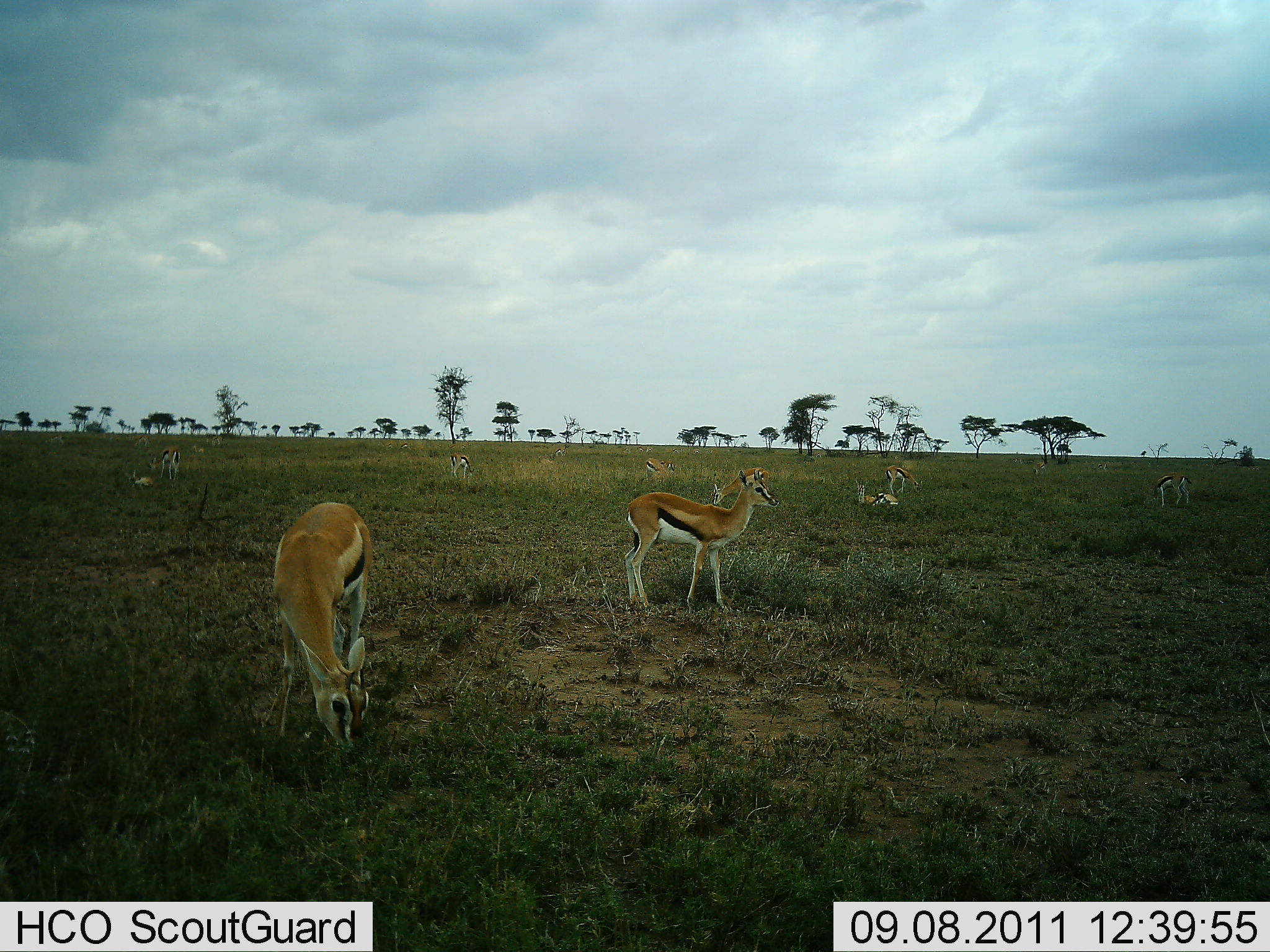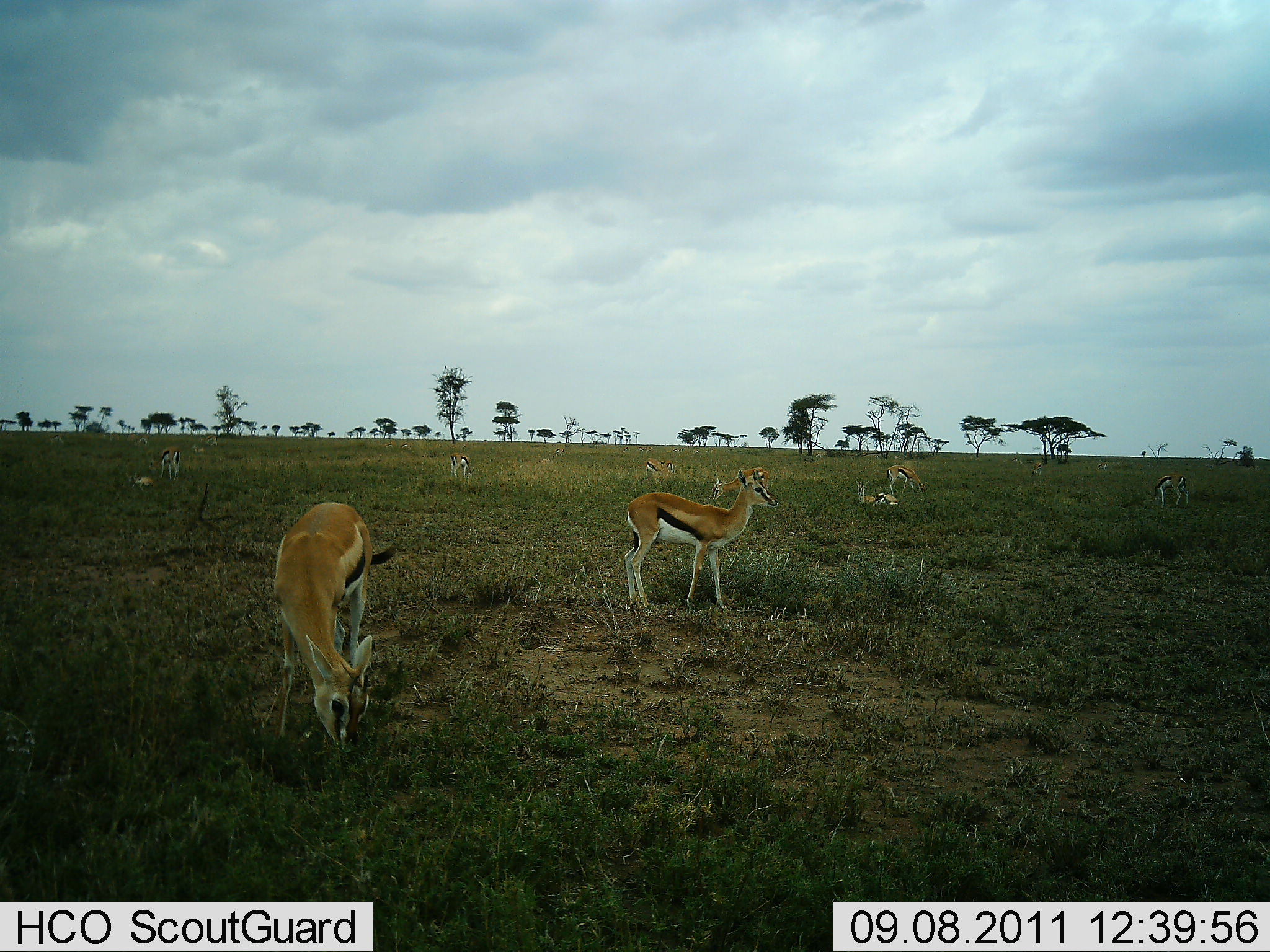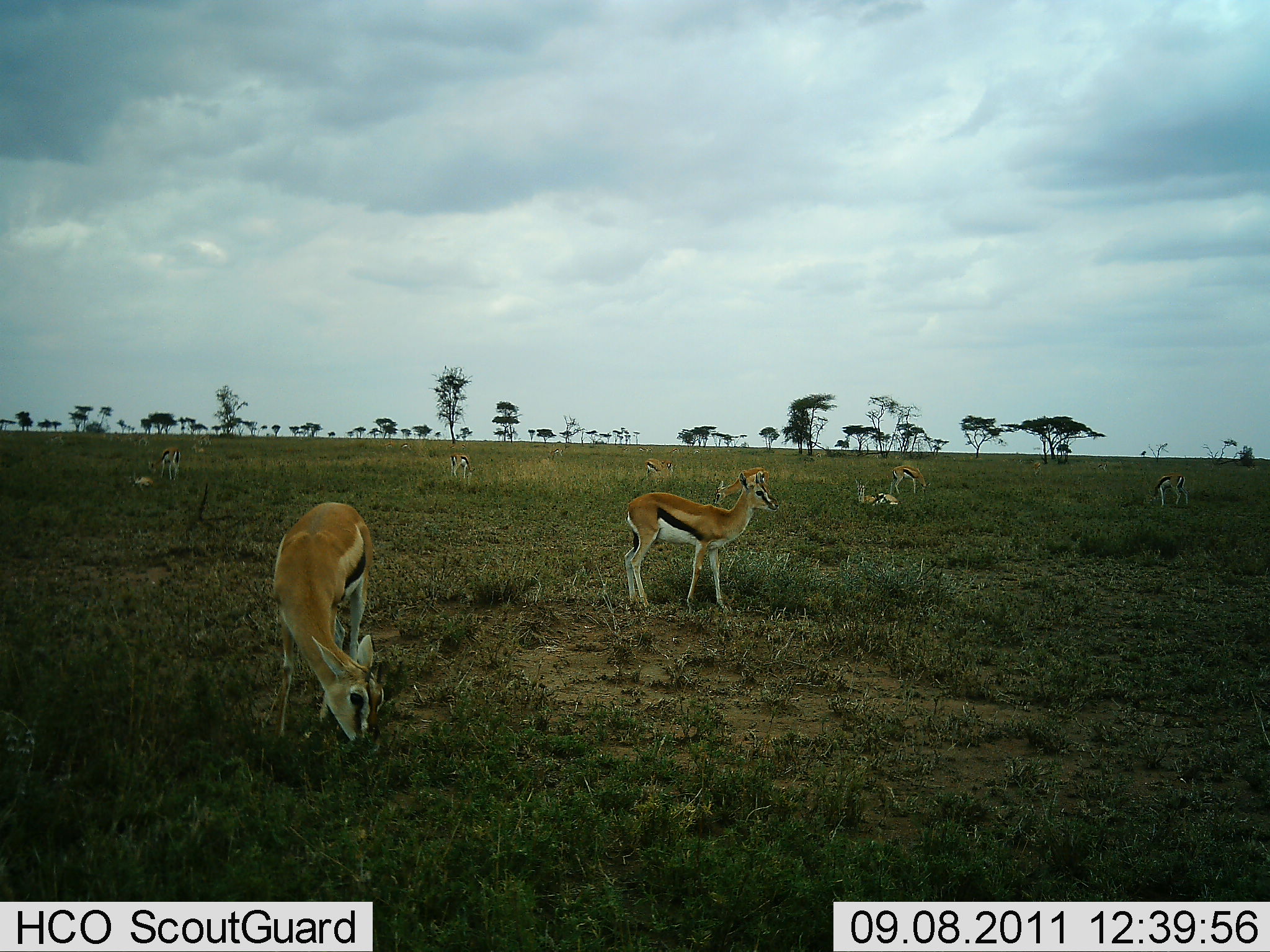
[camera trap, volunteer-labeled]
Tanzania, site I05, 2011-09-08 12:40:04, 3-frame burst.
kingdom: Animalia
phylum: Chordata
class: Mammalia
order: Artiodactyla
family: Bovidae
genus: Eudorcas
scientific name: Eudorcas thomsonii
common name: thomson's gazelle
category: gazellethomsons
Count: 10.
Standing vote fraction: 82%.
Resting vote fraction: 64%.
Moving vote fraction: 18%.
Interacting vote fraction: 0%.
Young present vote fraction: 9%.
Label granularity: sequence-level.